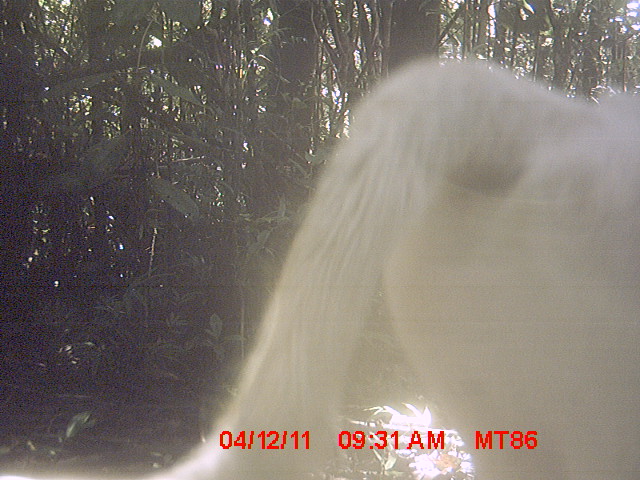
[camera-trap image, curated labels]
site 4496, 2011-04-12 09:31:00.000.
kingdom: Animalia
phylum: Chordata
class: Mammalia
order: Carnivora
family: Canidae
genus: Canis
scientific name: Canis familiaris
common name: domestic dog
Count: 1.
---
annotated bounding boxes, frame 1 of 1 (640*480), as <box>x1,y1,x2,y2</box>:
canis familiaris: <box>0,59,640,480</box>